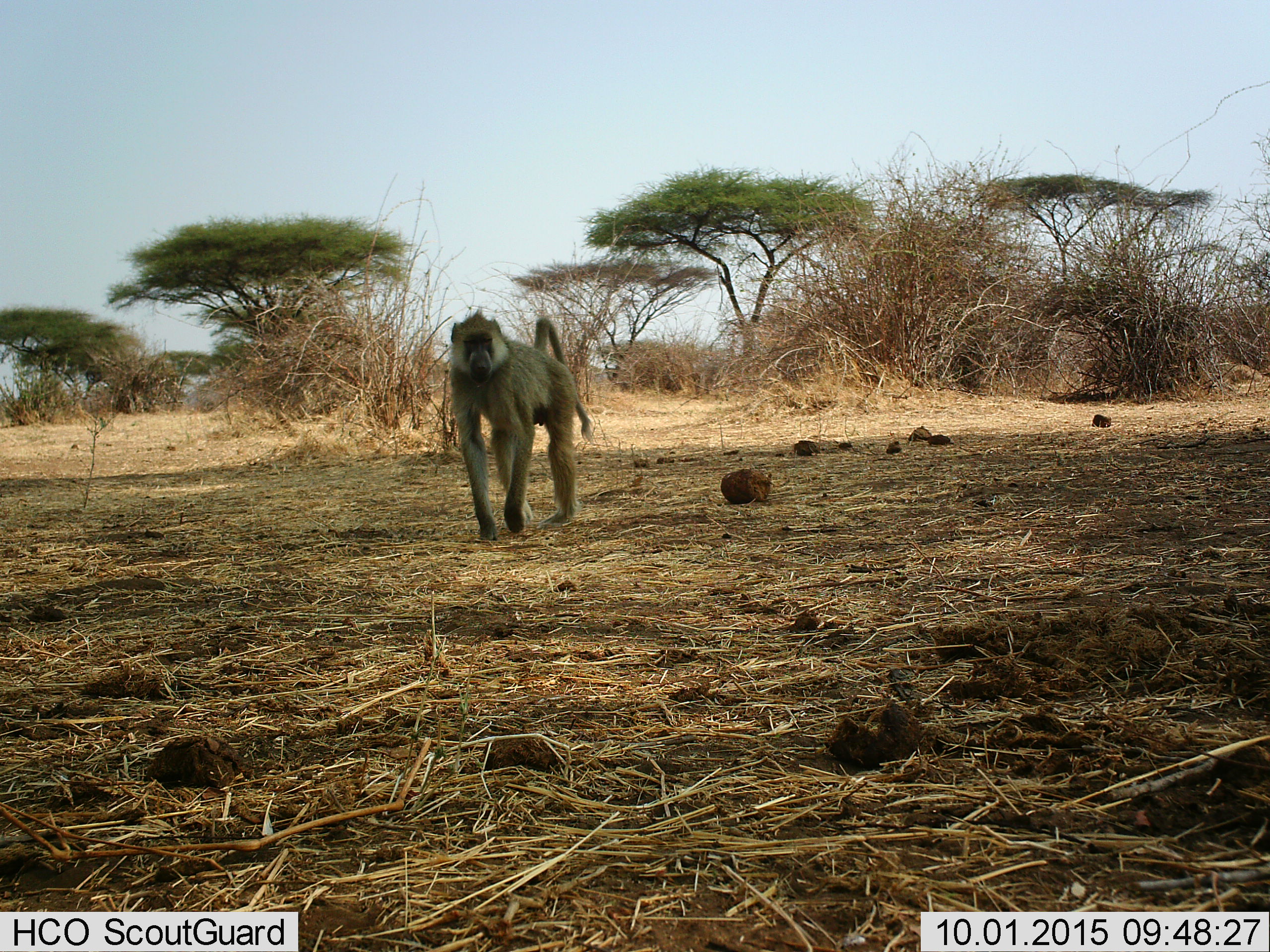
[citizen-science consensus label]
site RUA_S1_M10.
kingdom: Animalia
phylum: Chordata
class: Mammalia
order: Primates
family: Cercopithecidae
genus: Papio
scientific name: Papio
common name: baboon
Baboon (Papio), count 1. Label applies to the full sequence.